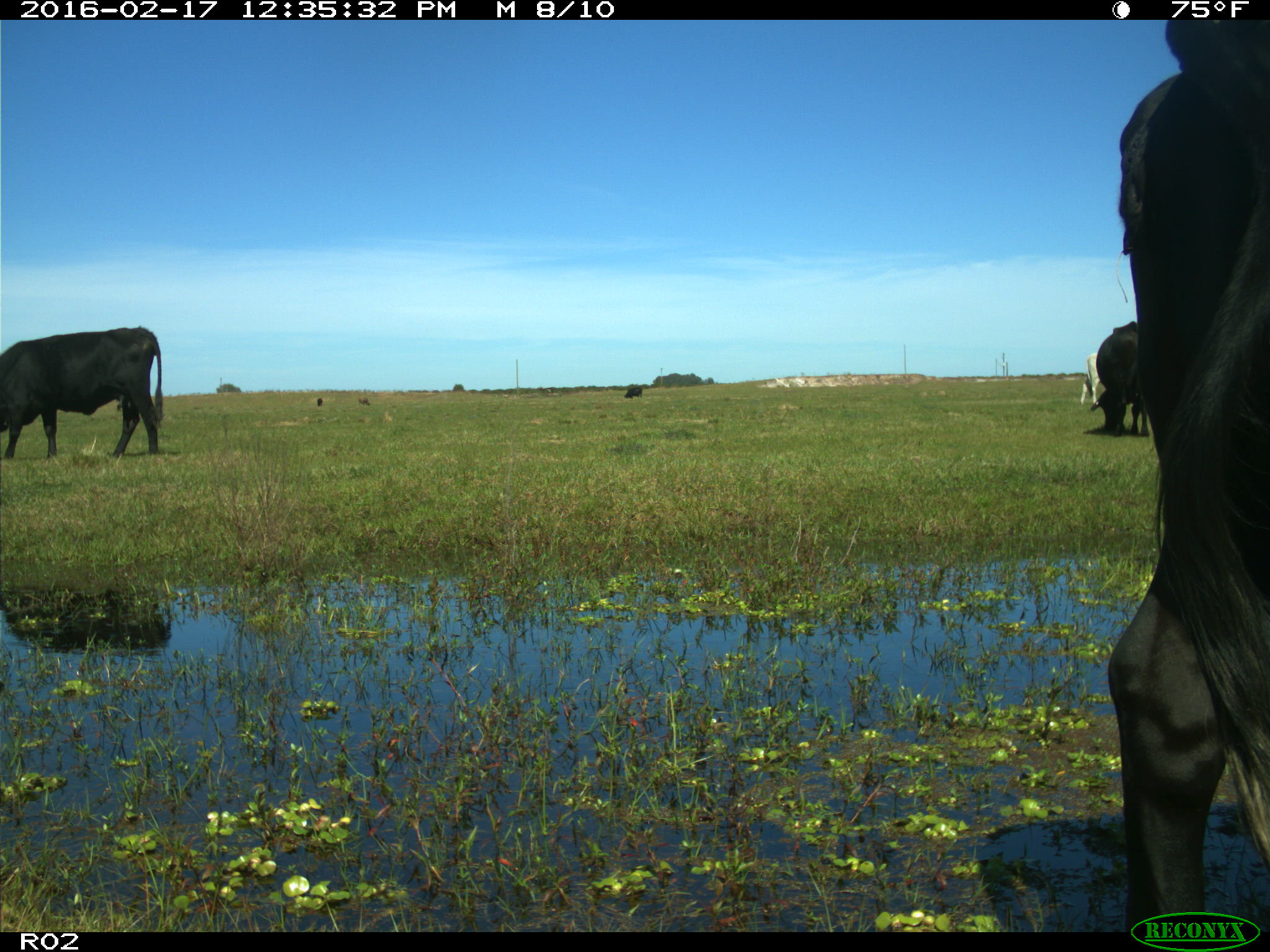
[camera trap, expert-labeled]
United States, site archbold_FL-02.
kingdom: Animalia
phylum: Chordata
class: Mammalia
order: Artiodactyla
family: Bovidae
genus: Bos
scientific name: Bos taurus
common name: domestic cow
Bos taurus (domestic cow).